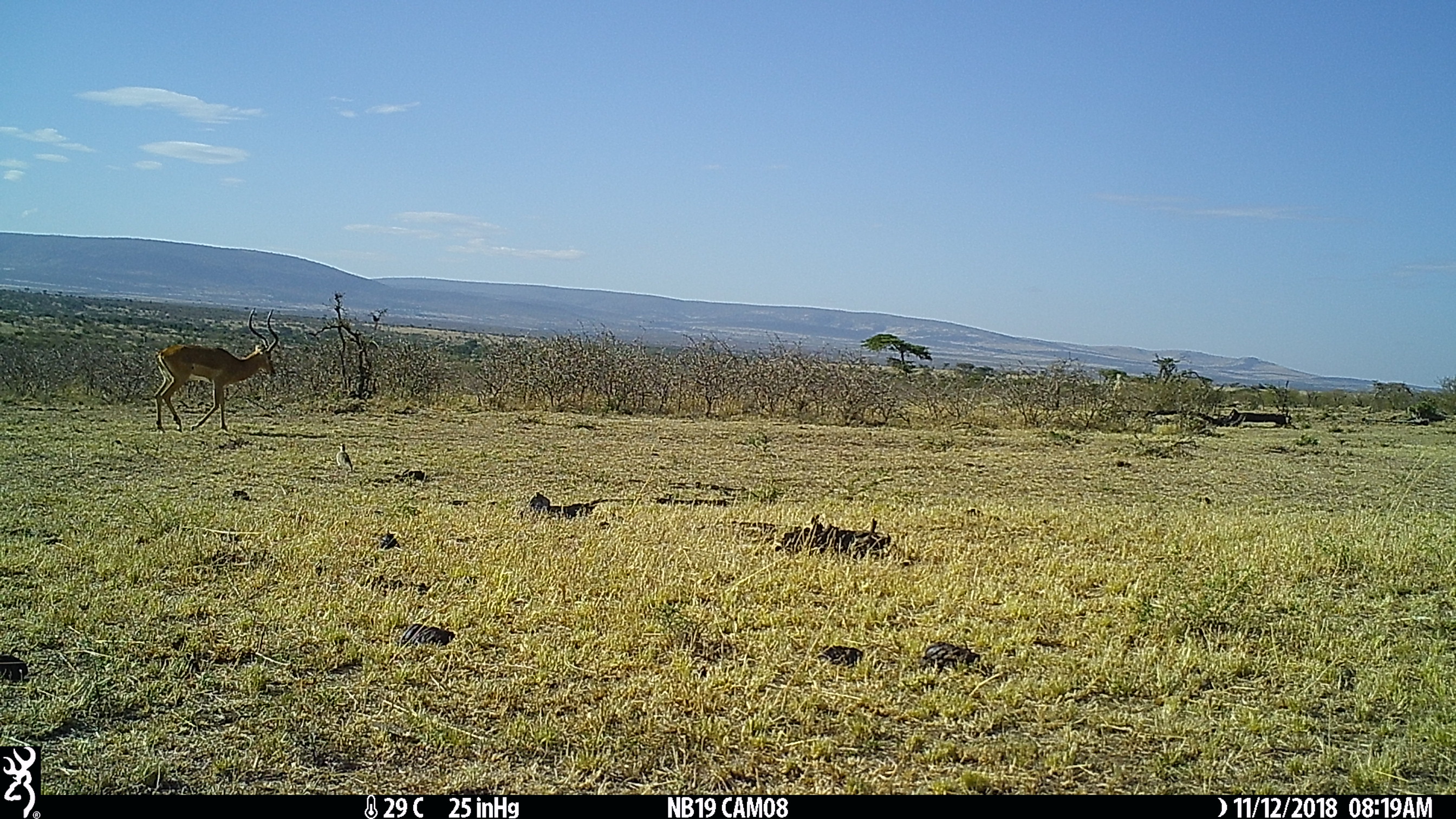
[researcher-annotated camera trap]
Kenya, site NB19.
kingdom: Animalia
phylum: Chordata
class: Mammalia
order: Artiodactyla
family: Bovidae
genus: Aepyceros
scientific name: Aepyceros melampus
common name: impala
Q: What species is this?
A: Impala (Aepyceros melampus).